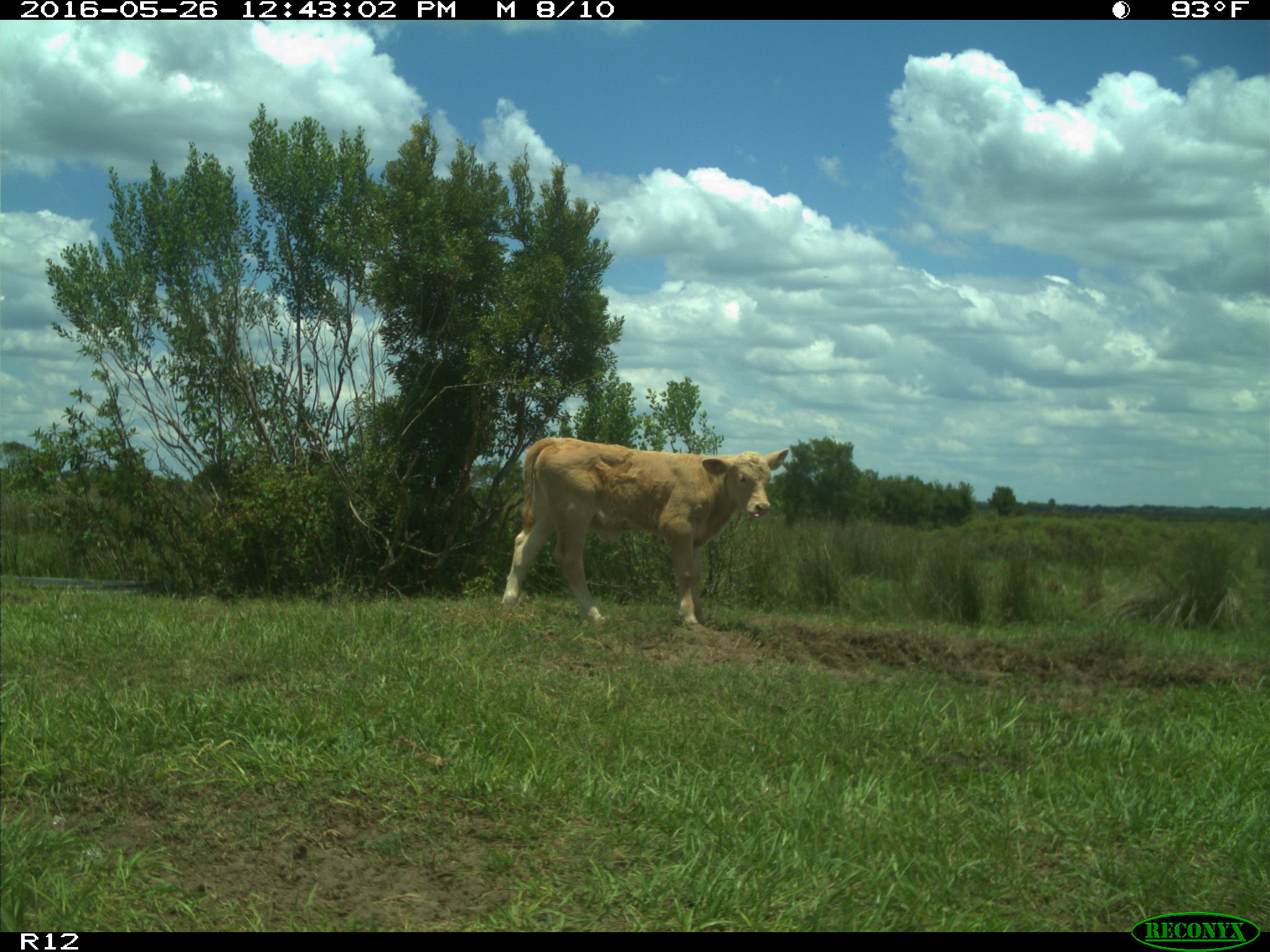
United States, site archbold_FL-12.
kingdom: Animalia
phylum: Chordata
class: Mammalia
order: Artiodactyla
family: Bovidae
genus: Bos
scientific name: Bos taurus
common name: domestic cow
Bos taurus (domestic cow).